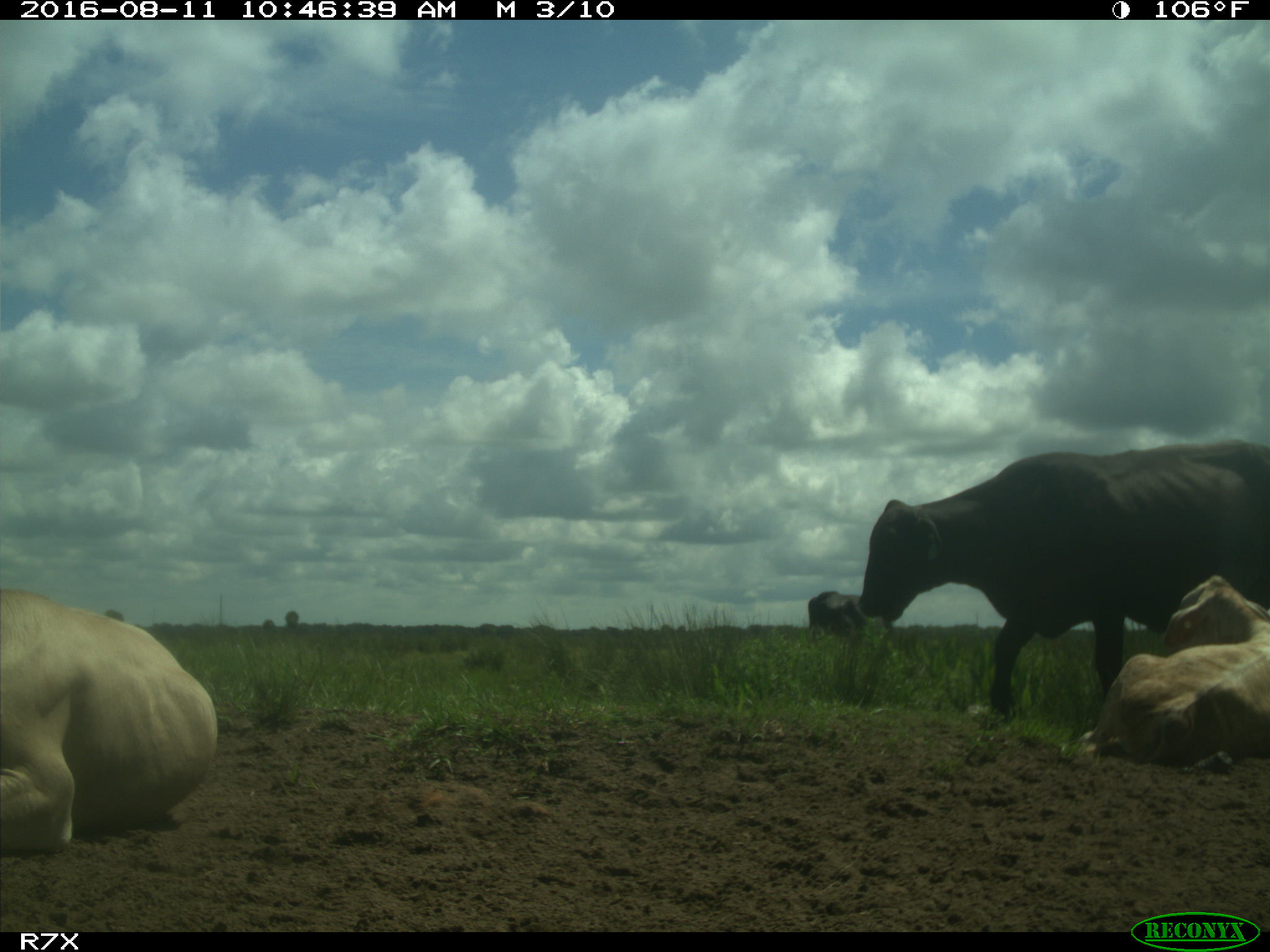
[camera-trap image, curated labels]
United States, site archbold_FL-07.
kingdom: Animalia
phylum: Chordata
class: Mammalia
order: Artiodactyla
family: Bovidae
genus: Bos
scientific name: Bos taurus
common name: domestic cow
Bos taurus (domestic cow).